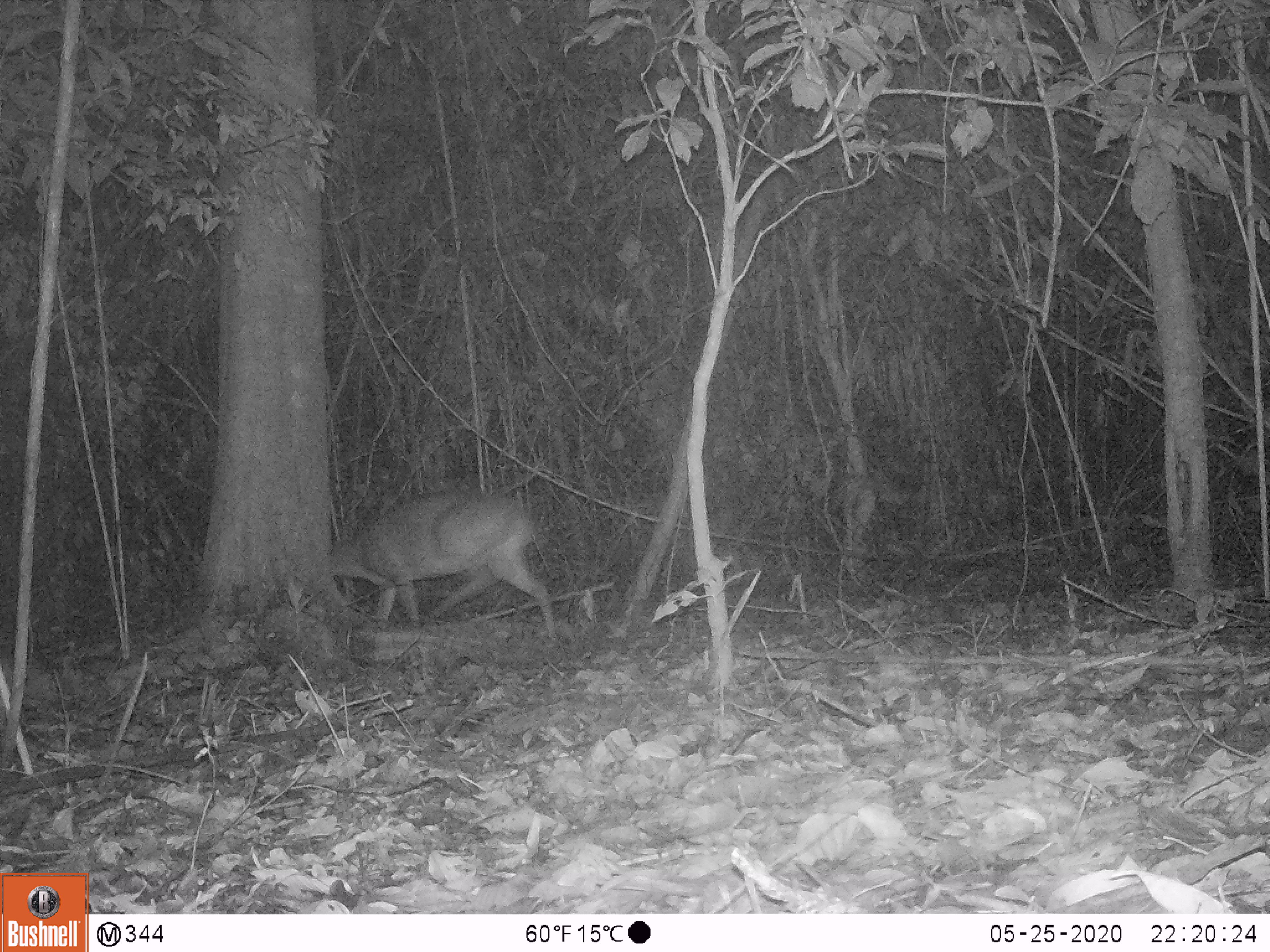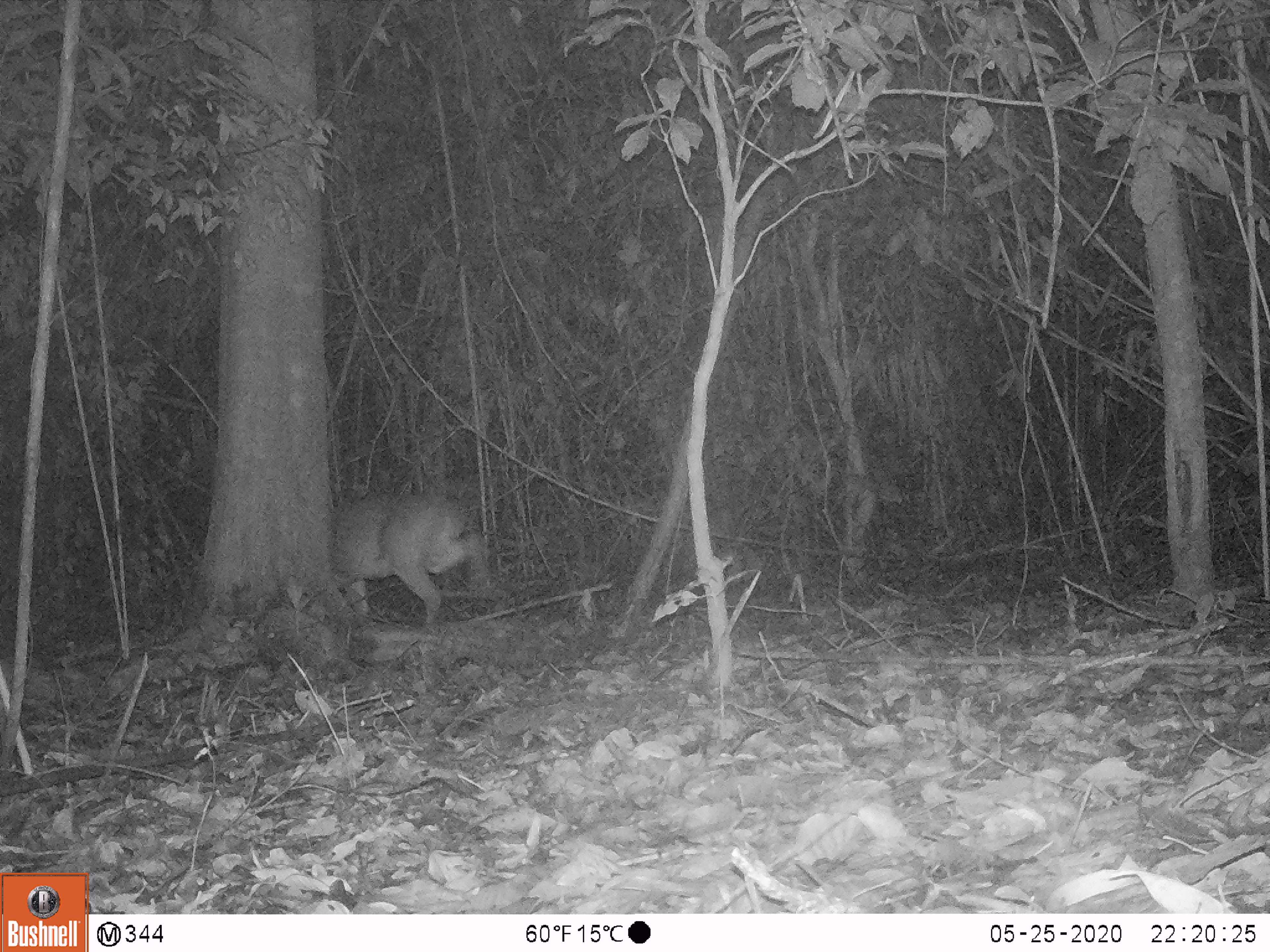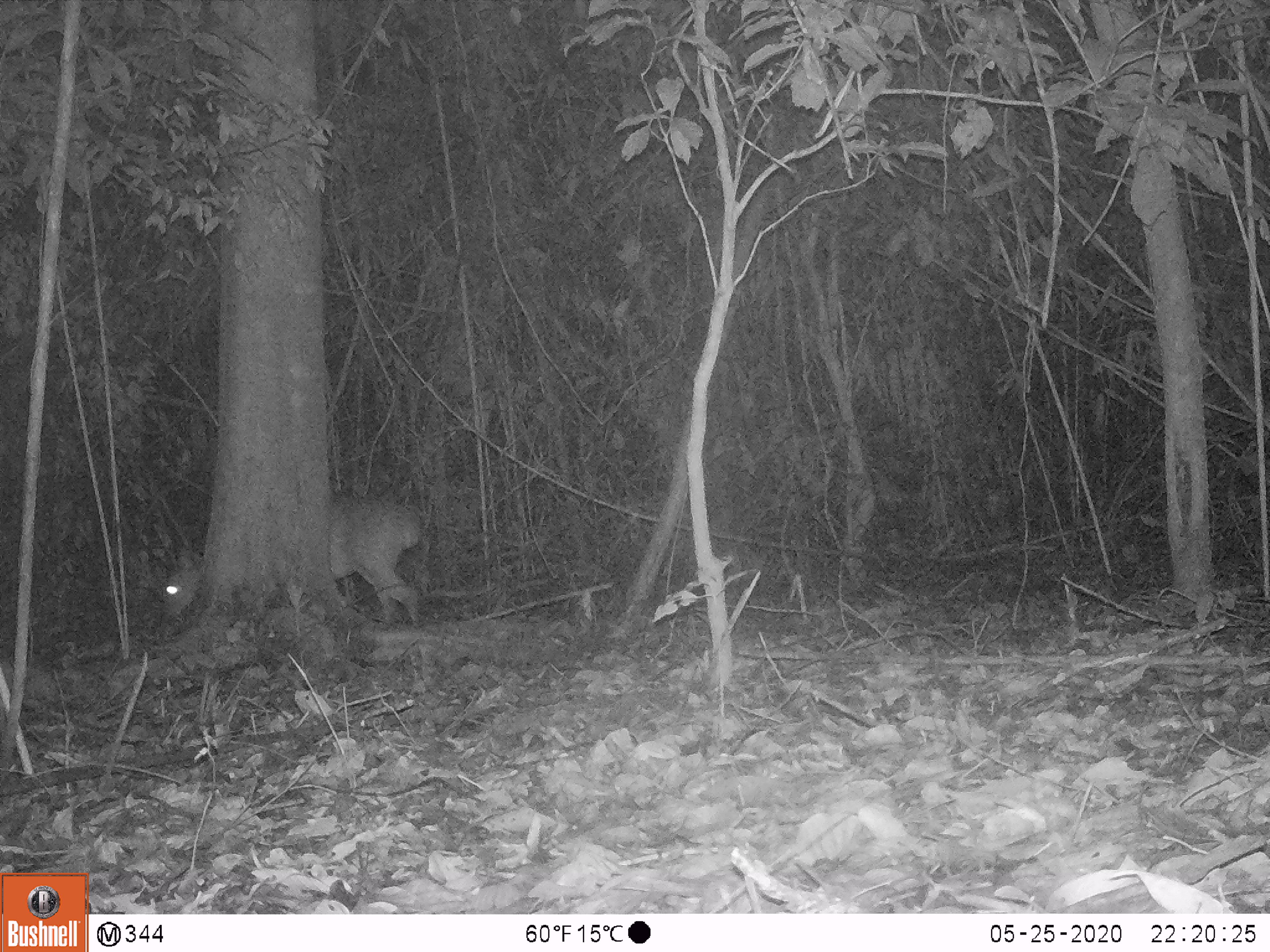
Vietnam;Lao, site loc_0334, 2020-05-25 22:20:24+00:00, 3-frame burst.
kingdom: Animalia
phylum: Chordata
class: Mammalia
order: Artiodactyla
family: Cervidae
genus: Muntiacus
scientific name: Muntiacus vuquangensis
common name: large-antlered muntjac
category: large antlered muntjac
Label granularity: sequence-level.